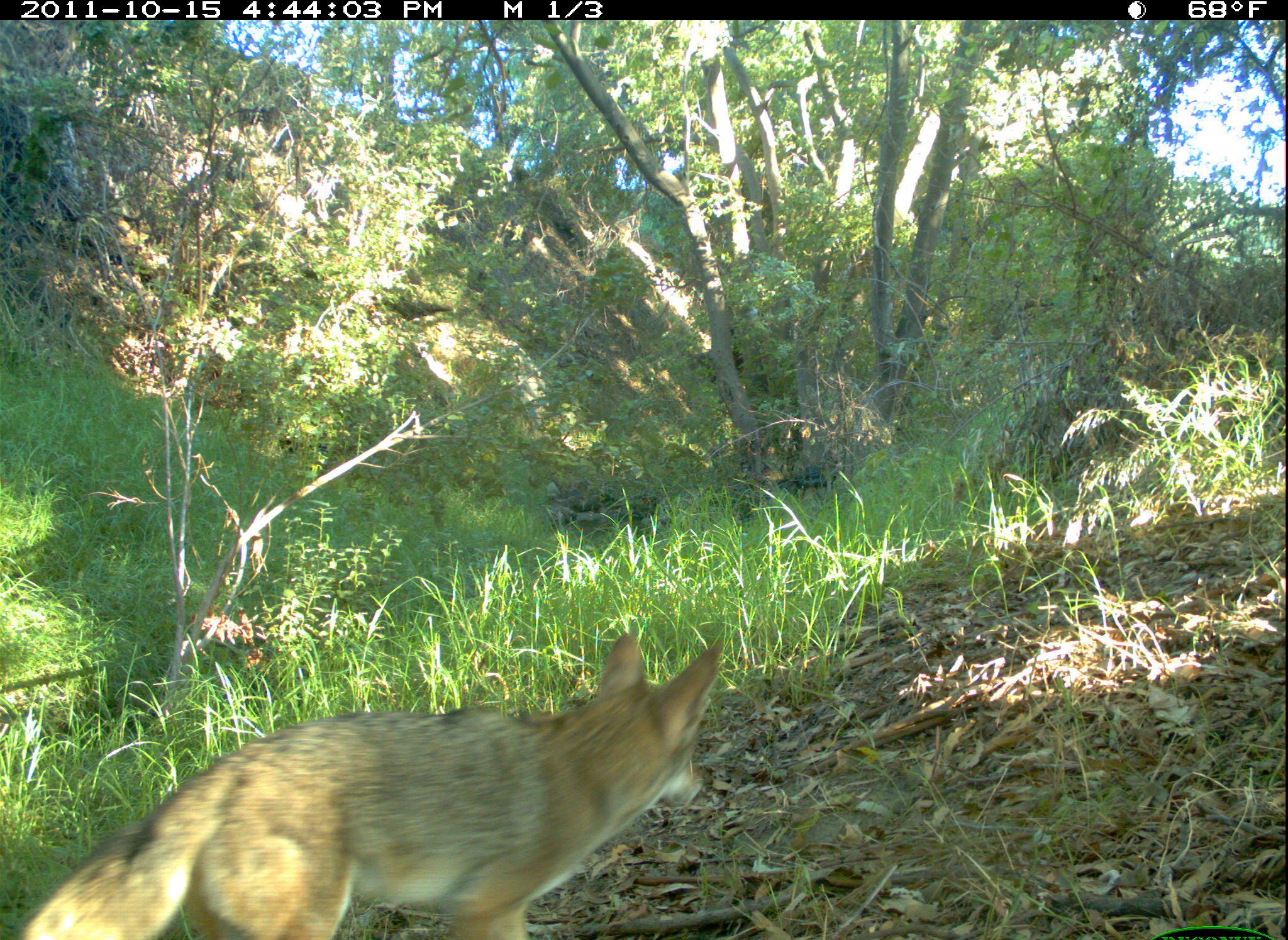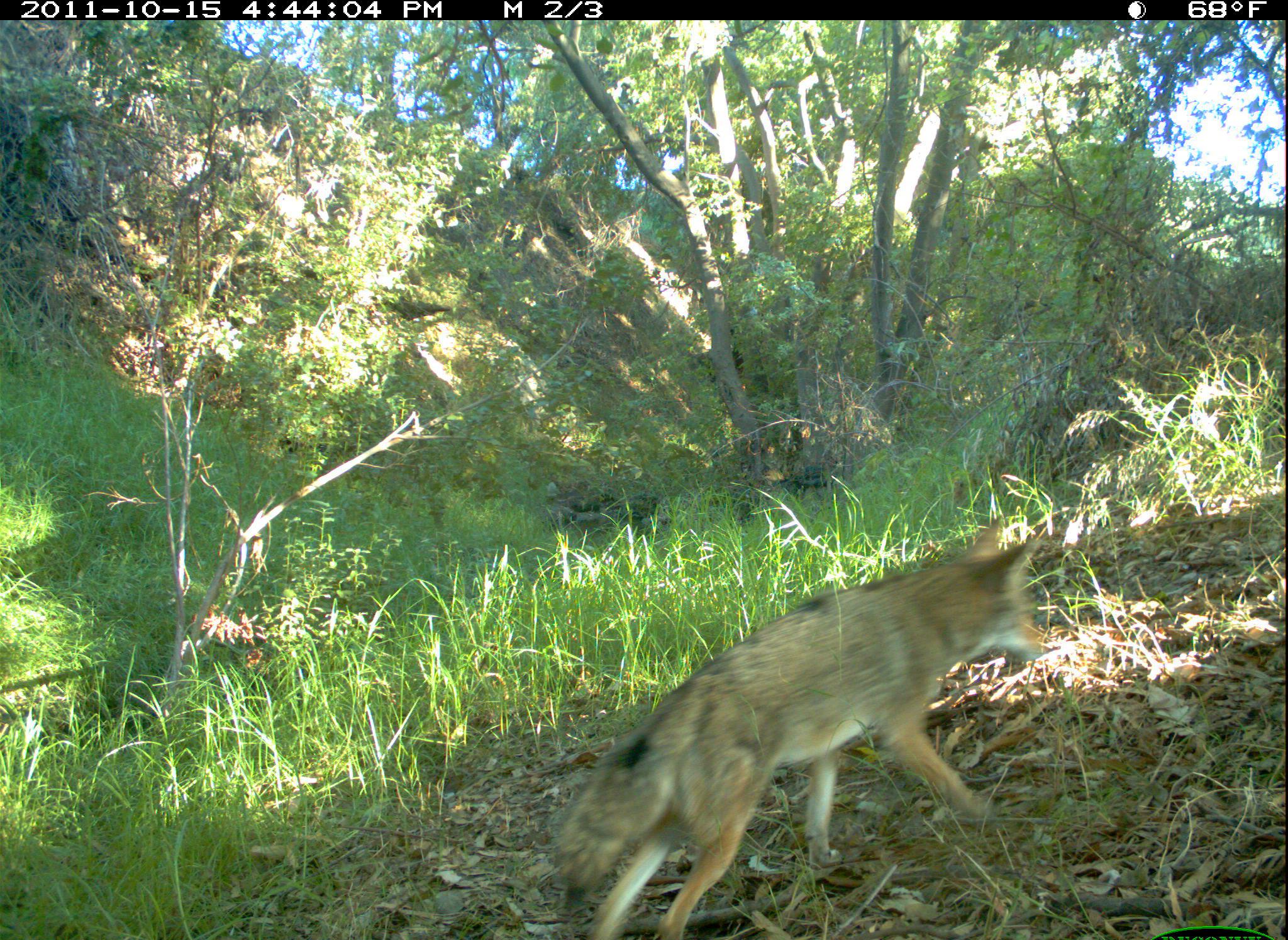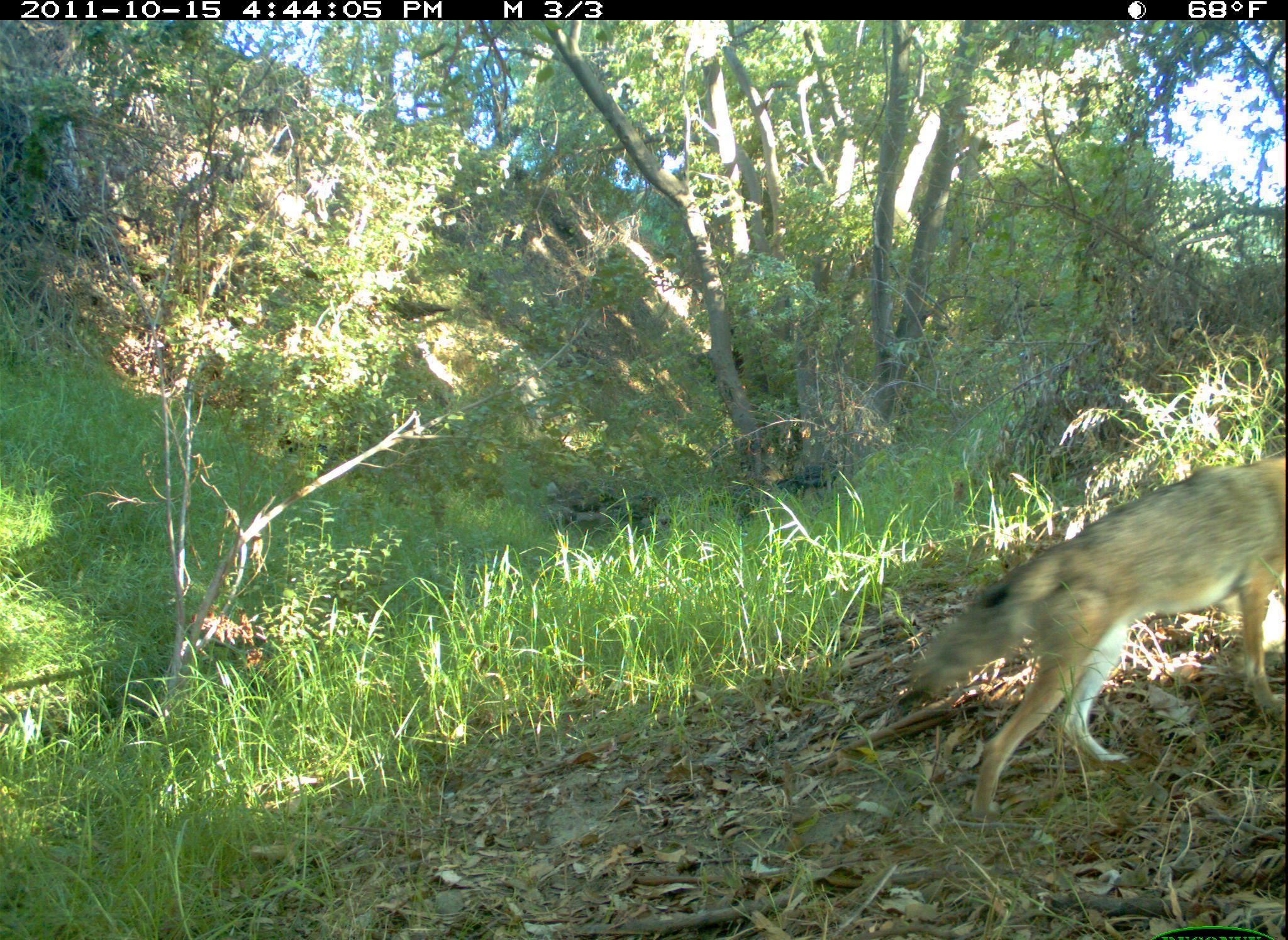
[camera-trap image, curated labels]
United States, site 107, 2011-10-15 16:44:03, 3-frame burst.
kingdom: Animalia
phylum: Chordata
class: Mammalia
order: Carnivora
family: Canidae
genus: Canis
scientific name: Canis latrans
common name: coyote